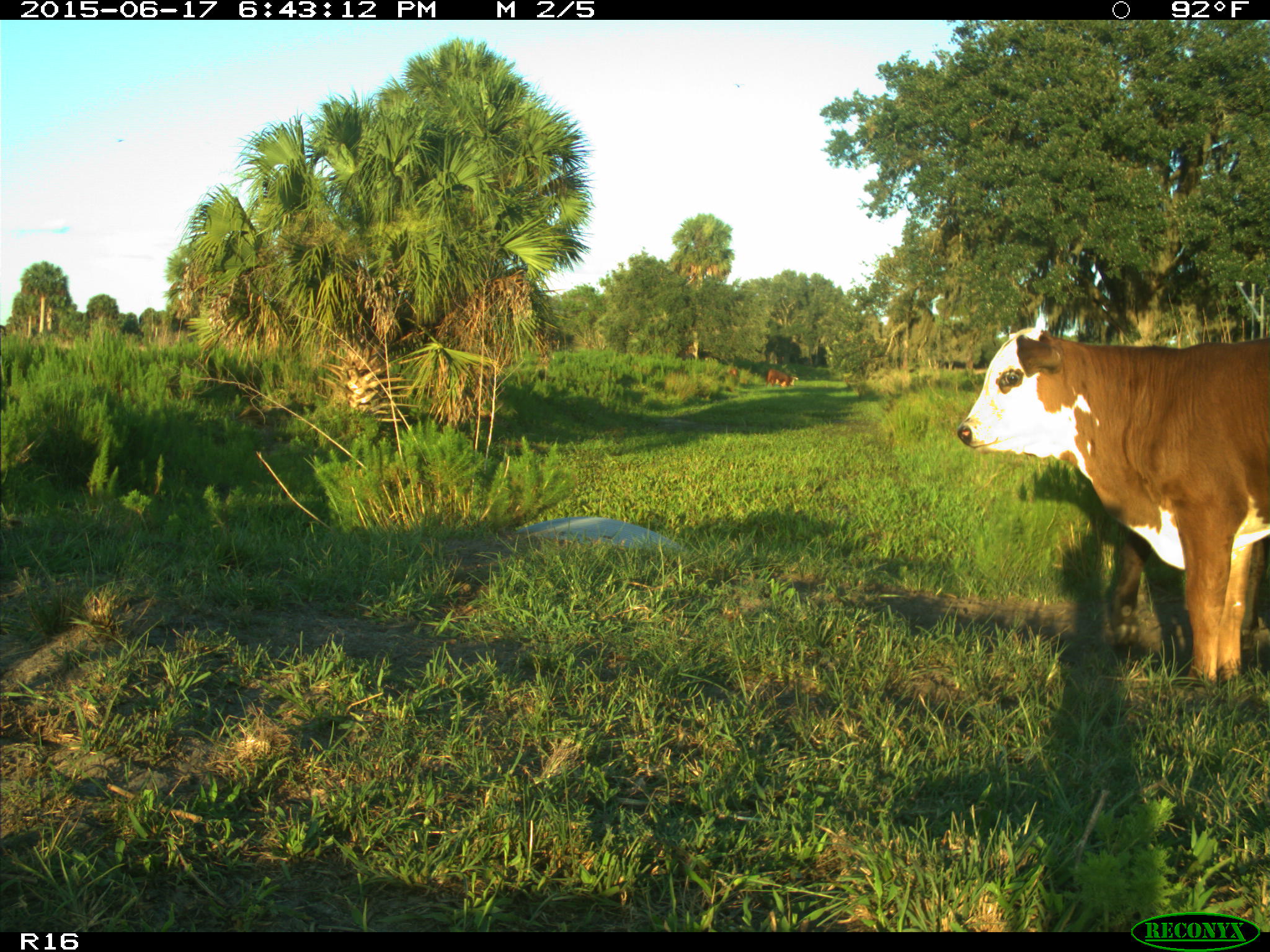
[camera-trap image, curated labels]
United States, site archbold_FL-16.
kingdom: Animalia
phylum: Chordata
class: Mammalia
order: Artiodactyla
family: Bovidae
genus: Bos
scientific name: Bos taurus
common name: domestic cow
Bos taurus (domestic cow).